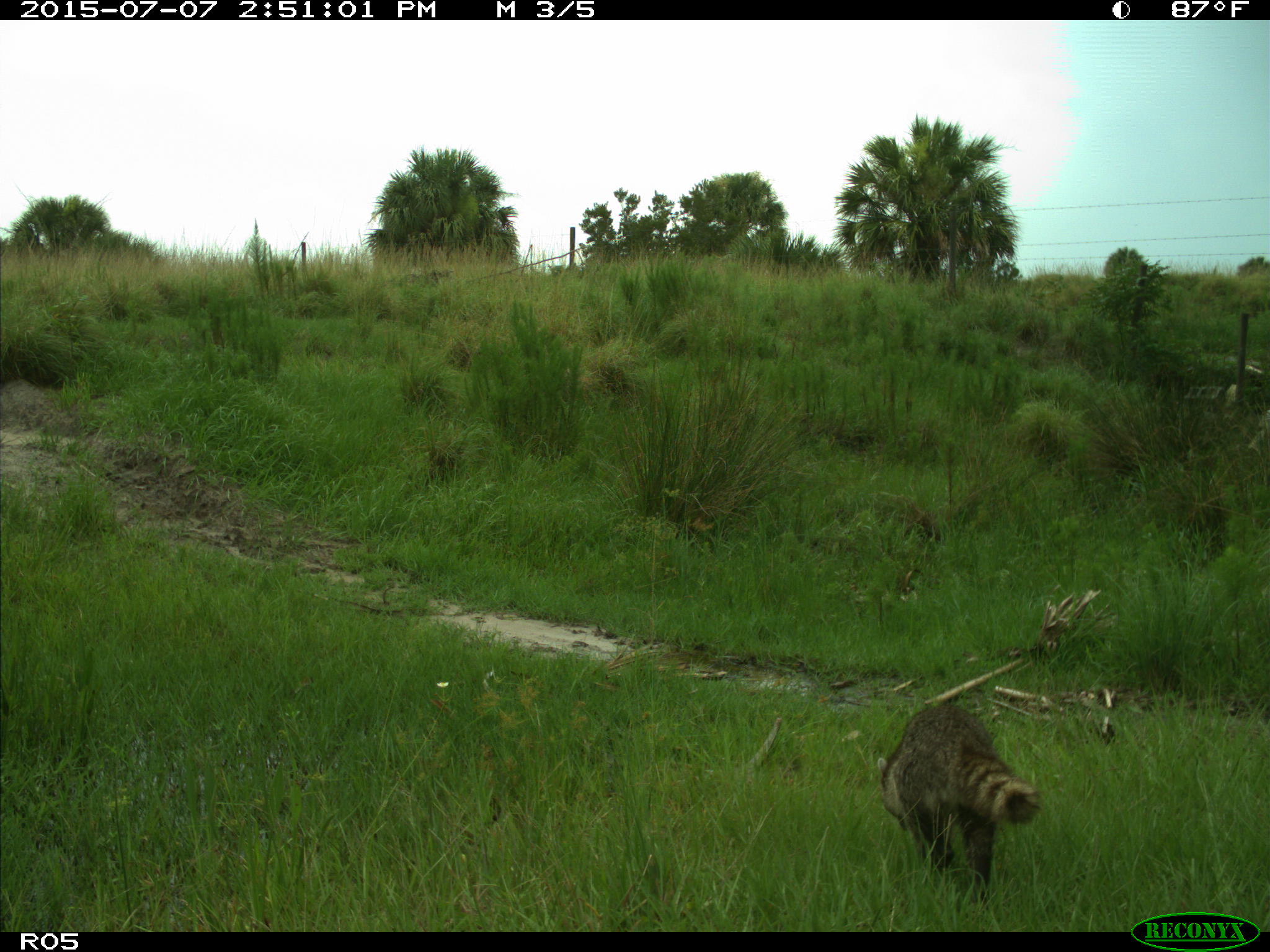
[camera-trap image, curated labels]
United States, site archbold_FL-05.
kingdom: Animalia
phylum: Chordata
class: Mammalia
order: Carnivora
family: Procyonidae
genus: Procyon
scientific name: Procyon lotor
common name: common raccoon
Procyon lotor (common raccoon).